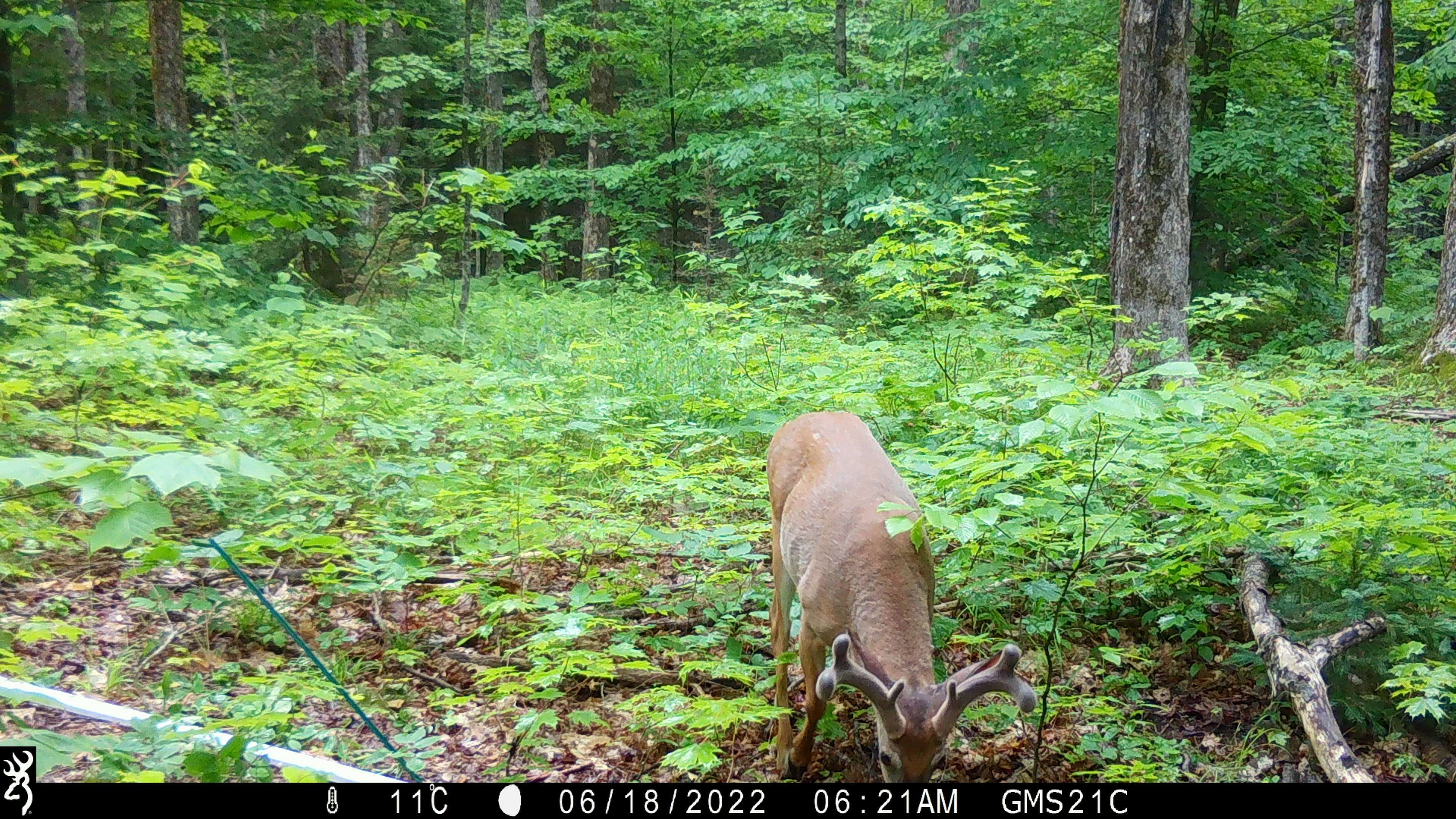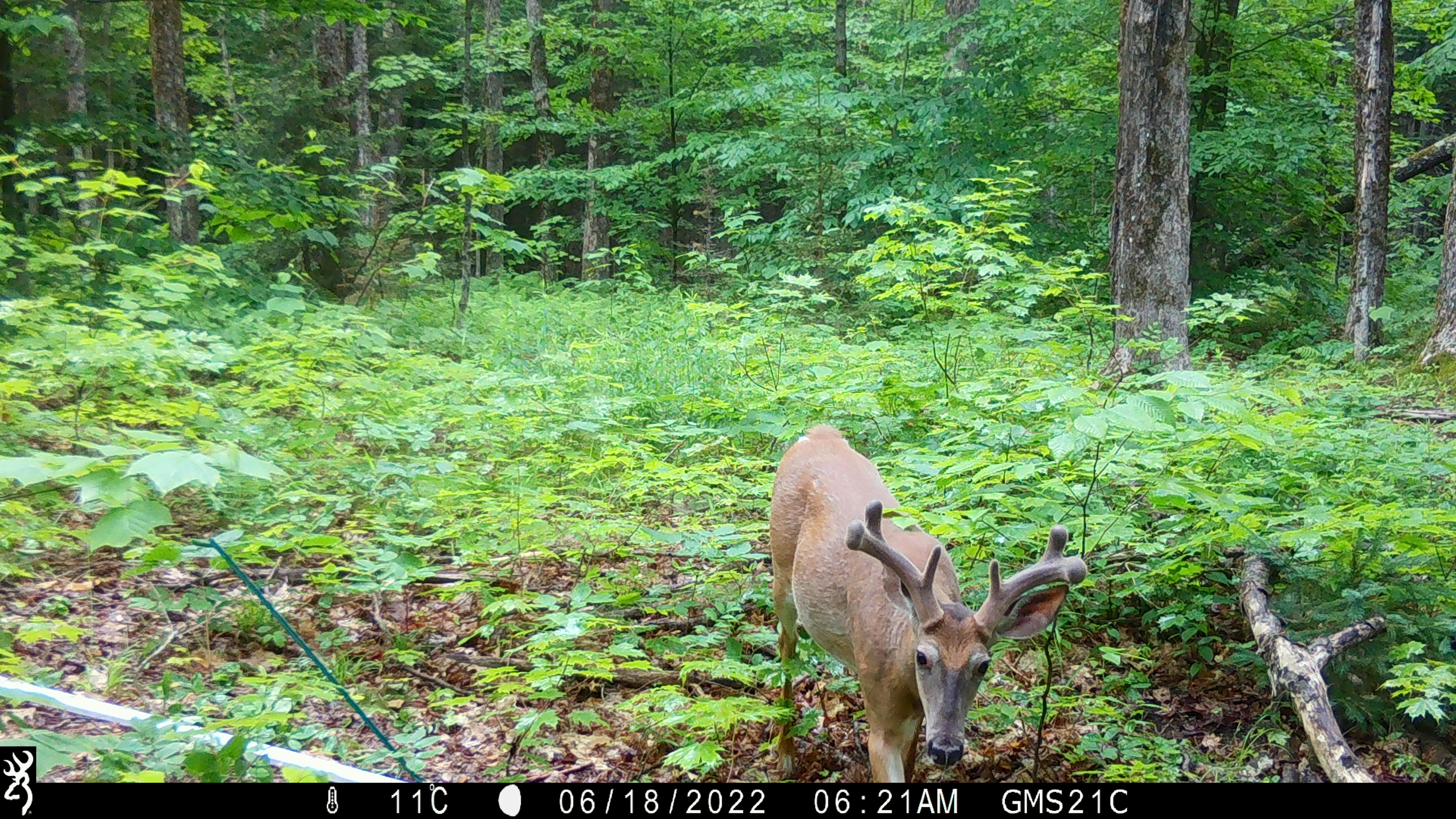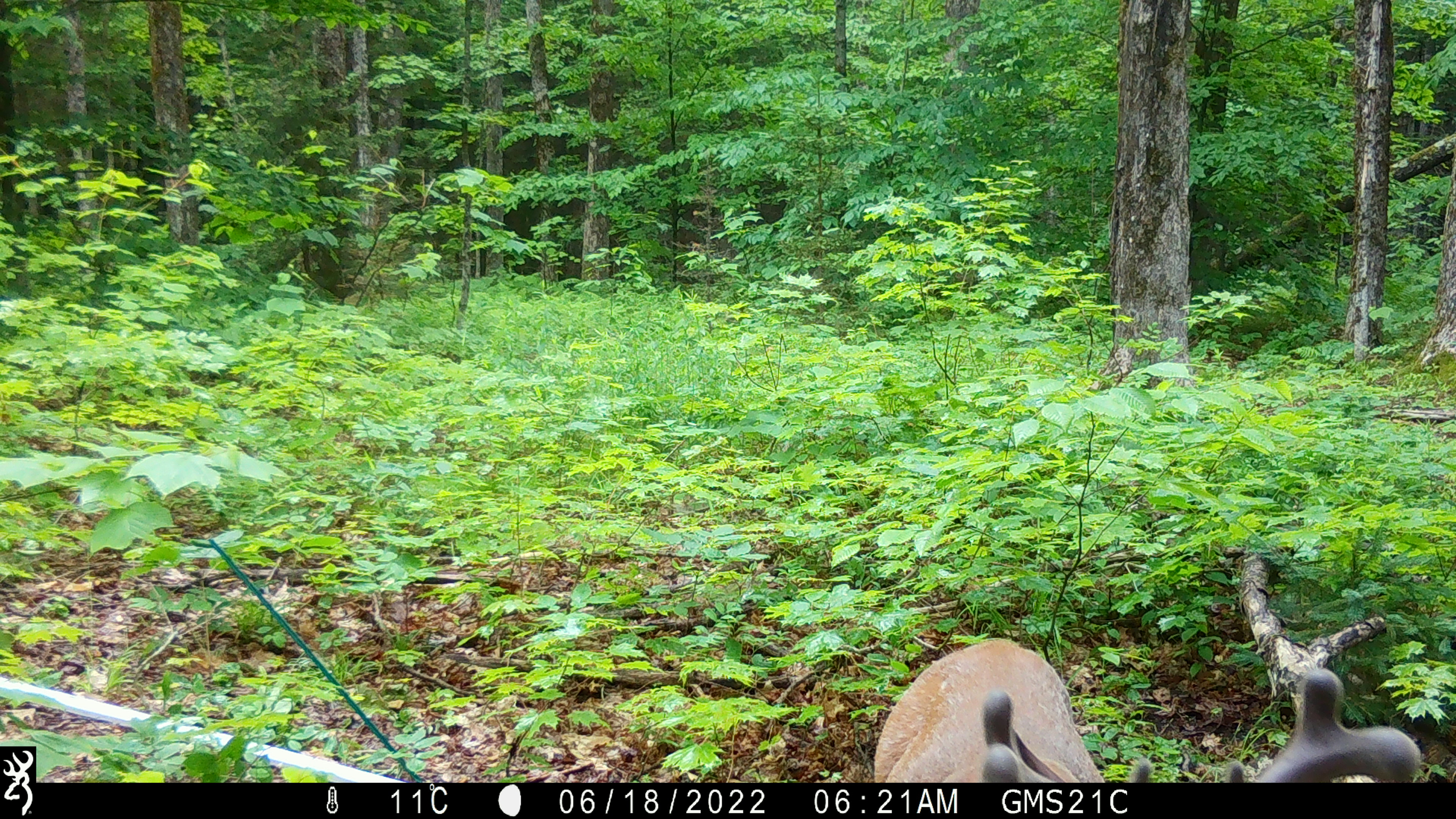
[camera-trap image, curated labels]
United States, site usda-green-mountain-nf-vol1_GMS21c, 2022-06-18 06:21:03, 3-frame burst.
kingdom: Animalia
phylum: Chordata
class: Mammalia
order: Artiodactyla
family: Cervidae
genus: Odocoileus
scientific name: Odocoileus virginianus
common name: white-tailed deer